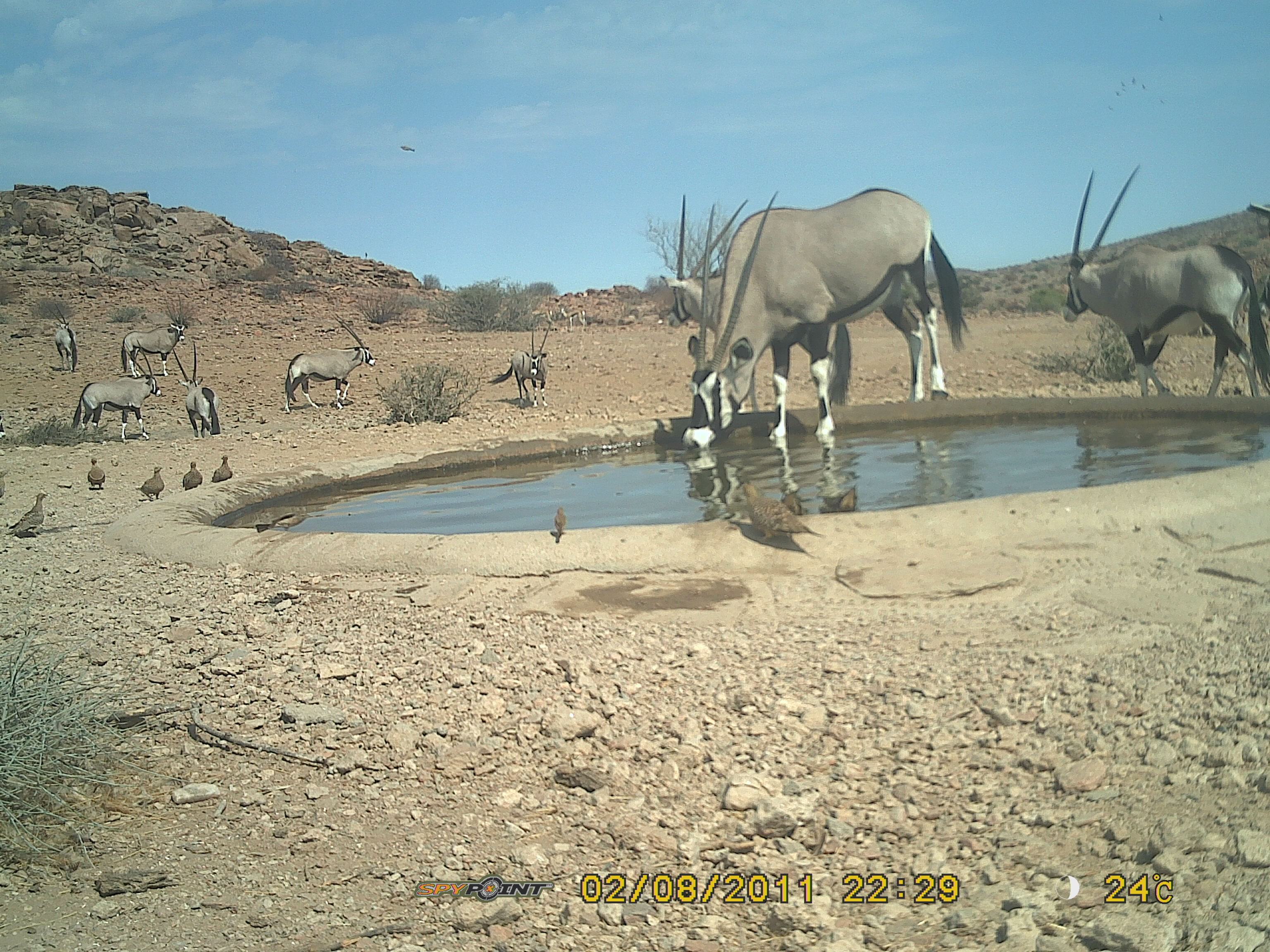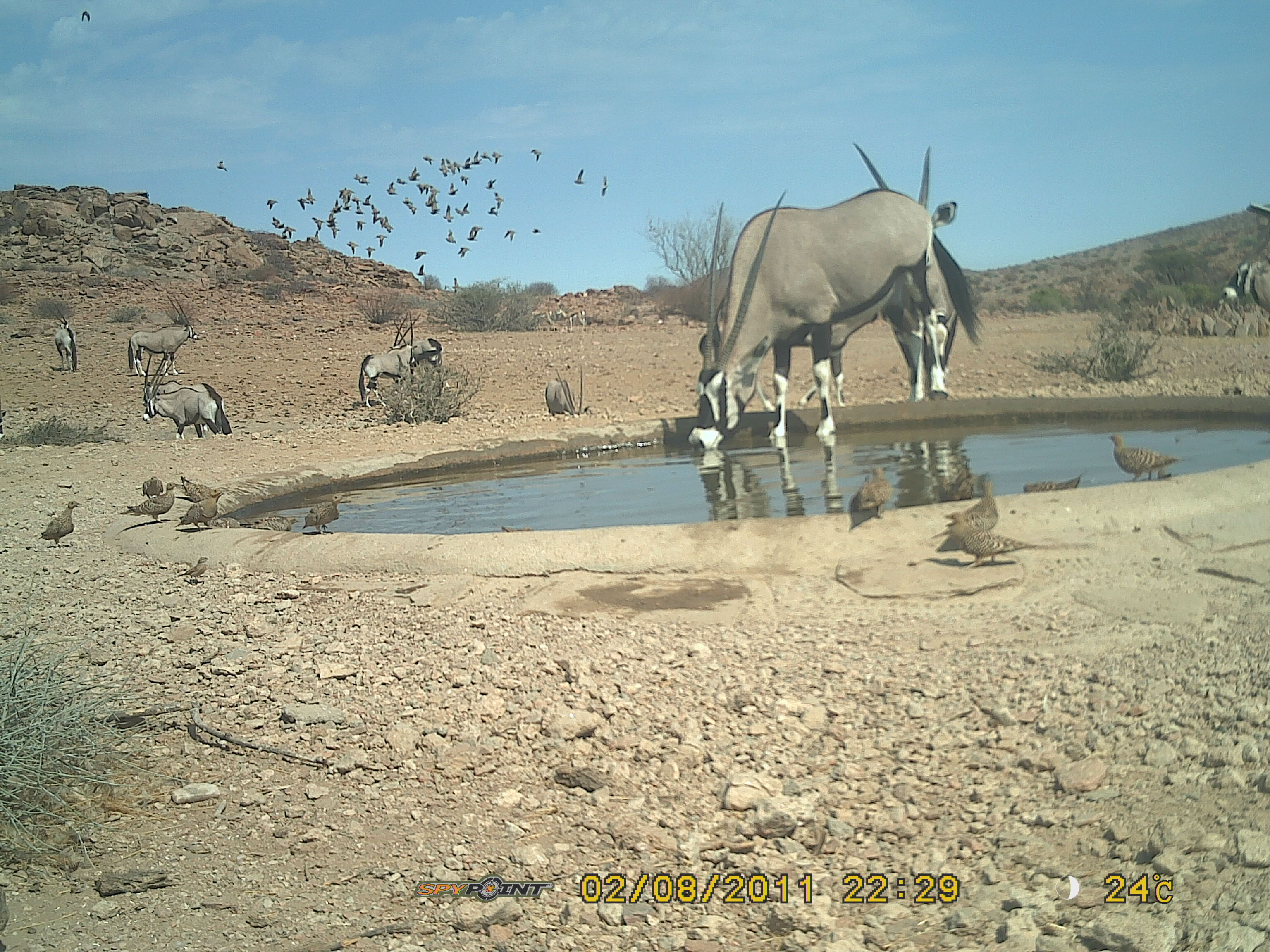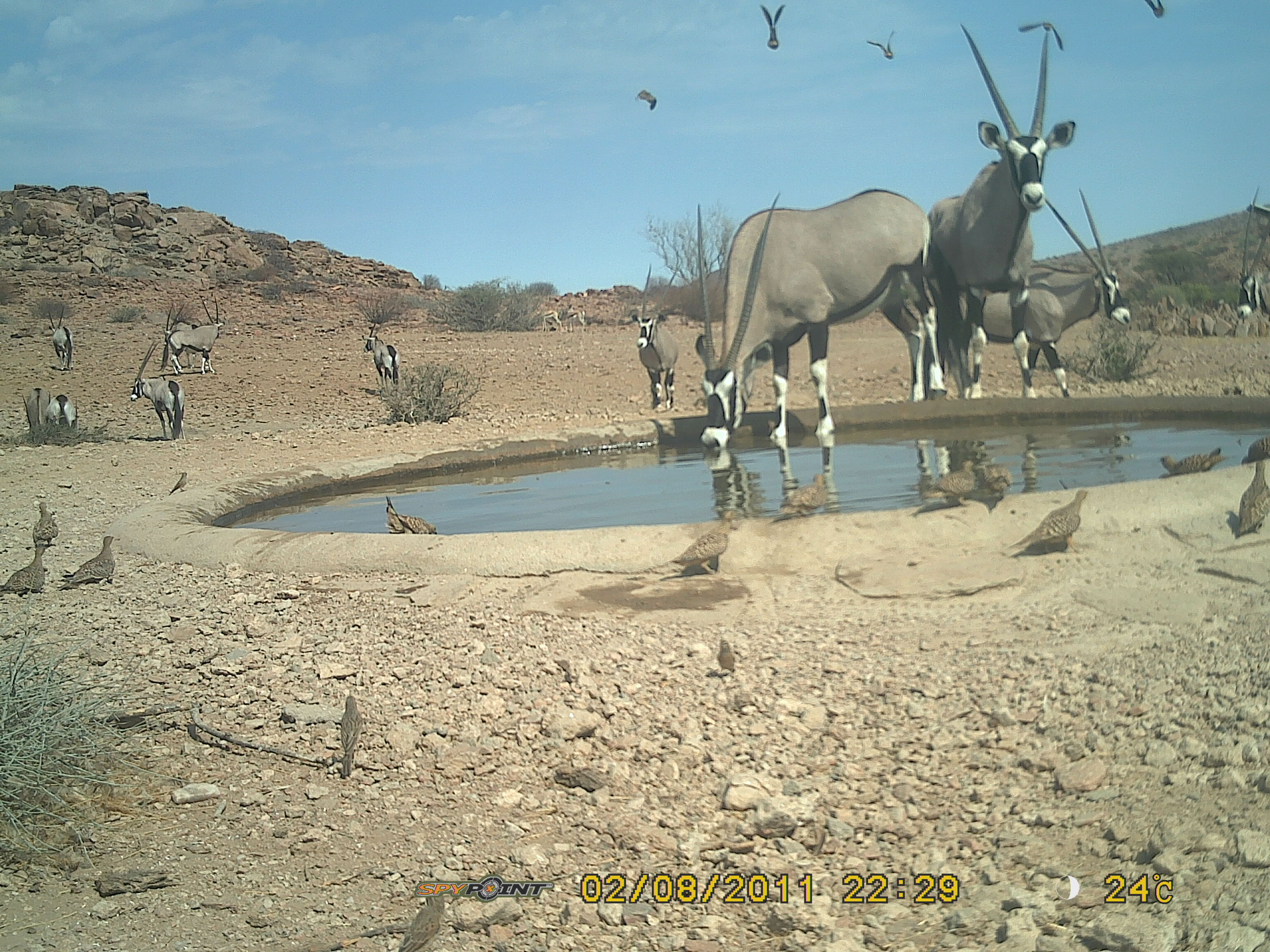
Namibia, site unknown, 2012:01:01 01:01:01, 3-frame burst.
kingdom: Animalia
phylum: Chordata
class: Mammalia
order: Artiodactyla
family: Bovidae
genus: Oryx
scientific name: Oryx gazella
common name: gemsbok